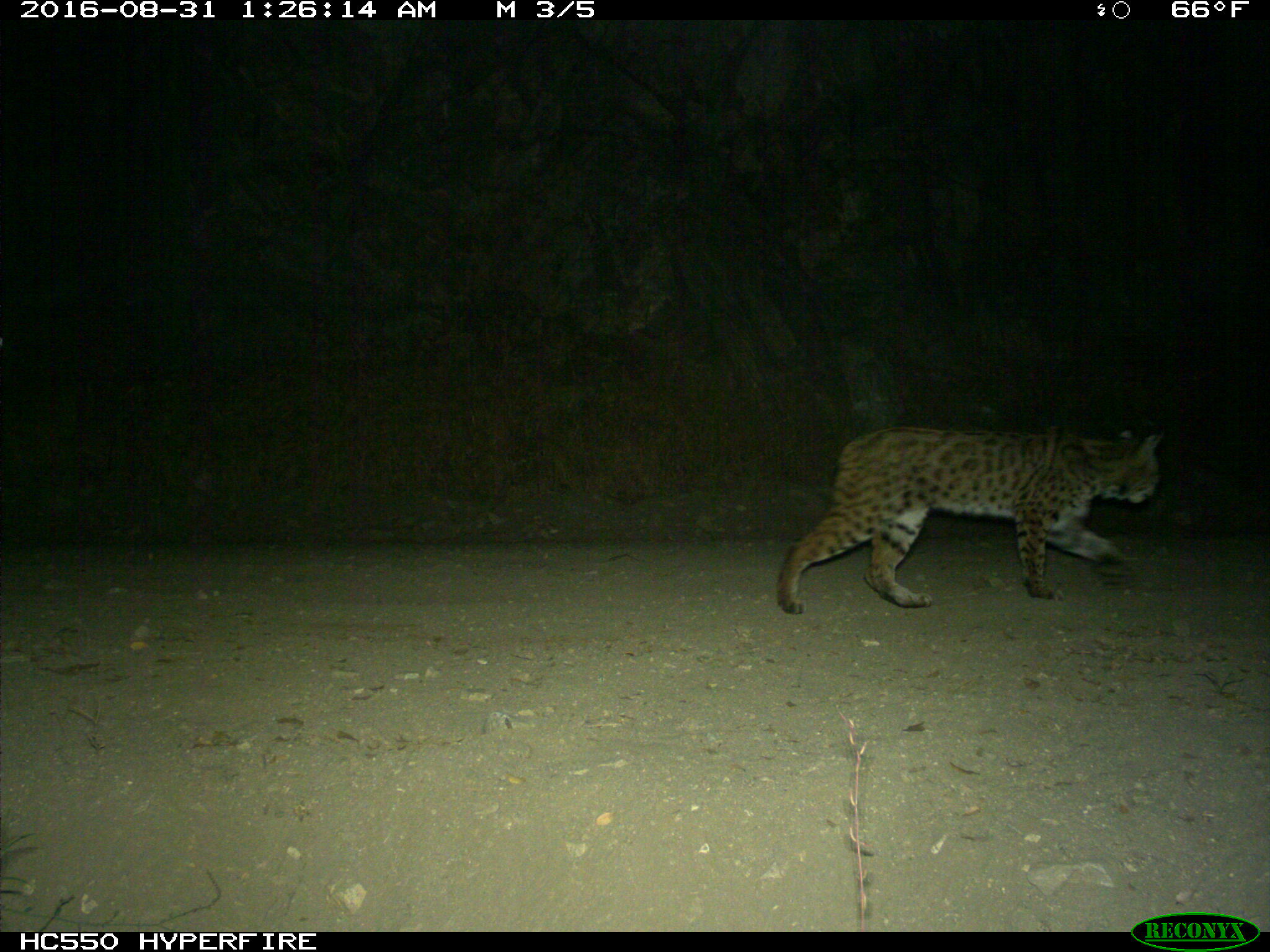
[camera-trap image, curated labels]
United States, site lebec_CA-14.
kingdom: Animalia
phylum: Chordata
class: Mammalia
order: Carnivora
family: Felidae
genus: Lynx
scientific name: Lynx rufus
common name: bobcat